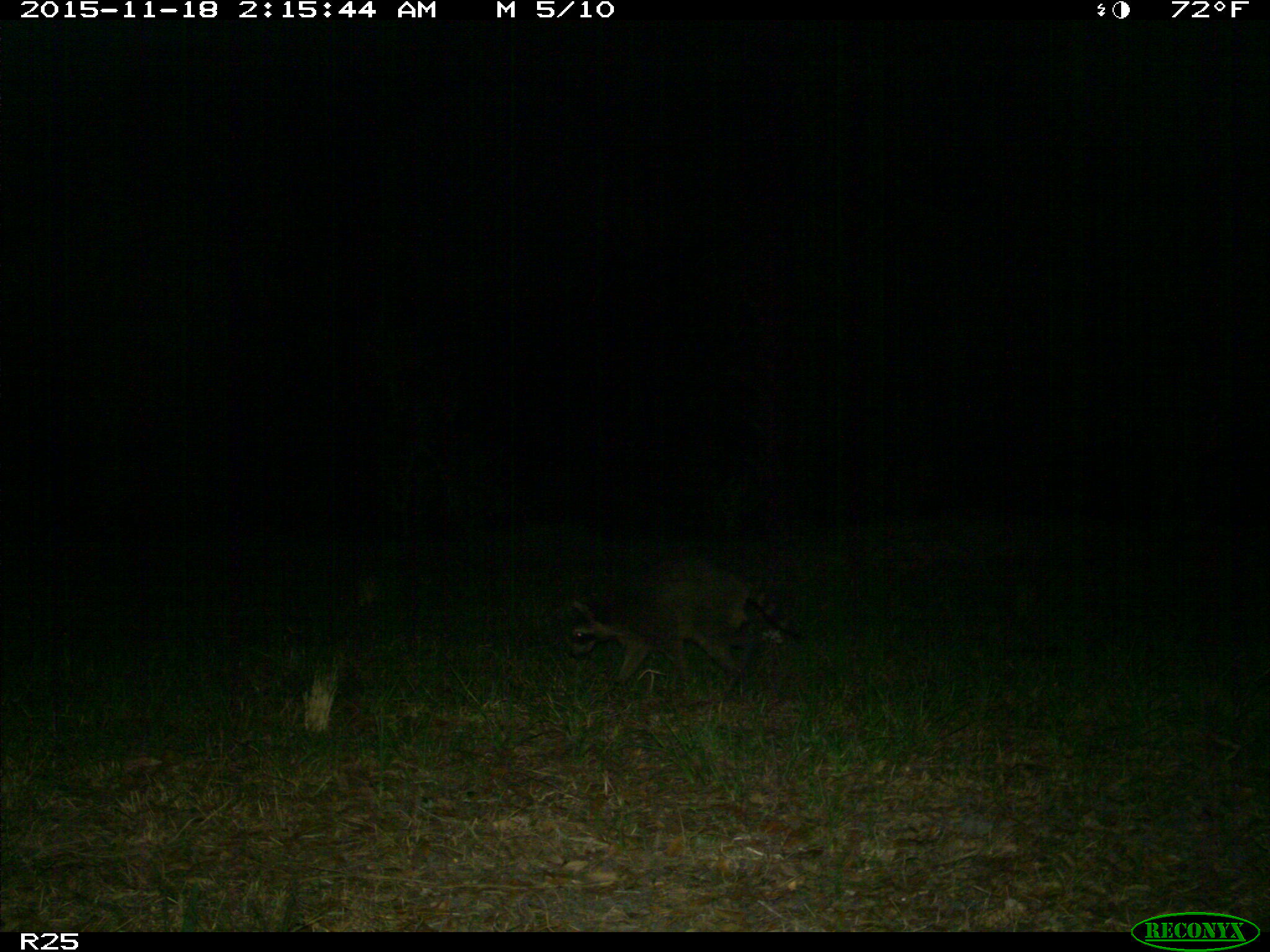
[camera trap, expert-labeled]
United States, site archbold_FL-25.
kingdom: Animalia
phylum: Chordata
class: Mammalia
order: Carnivora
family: Procyonidae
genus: Procyon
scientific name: Procyon lotor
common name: common raccoon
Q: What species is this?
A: Procyon lotor (common raccoon).